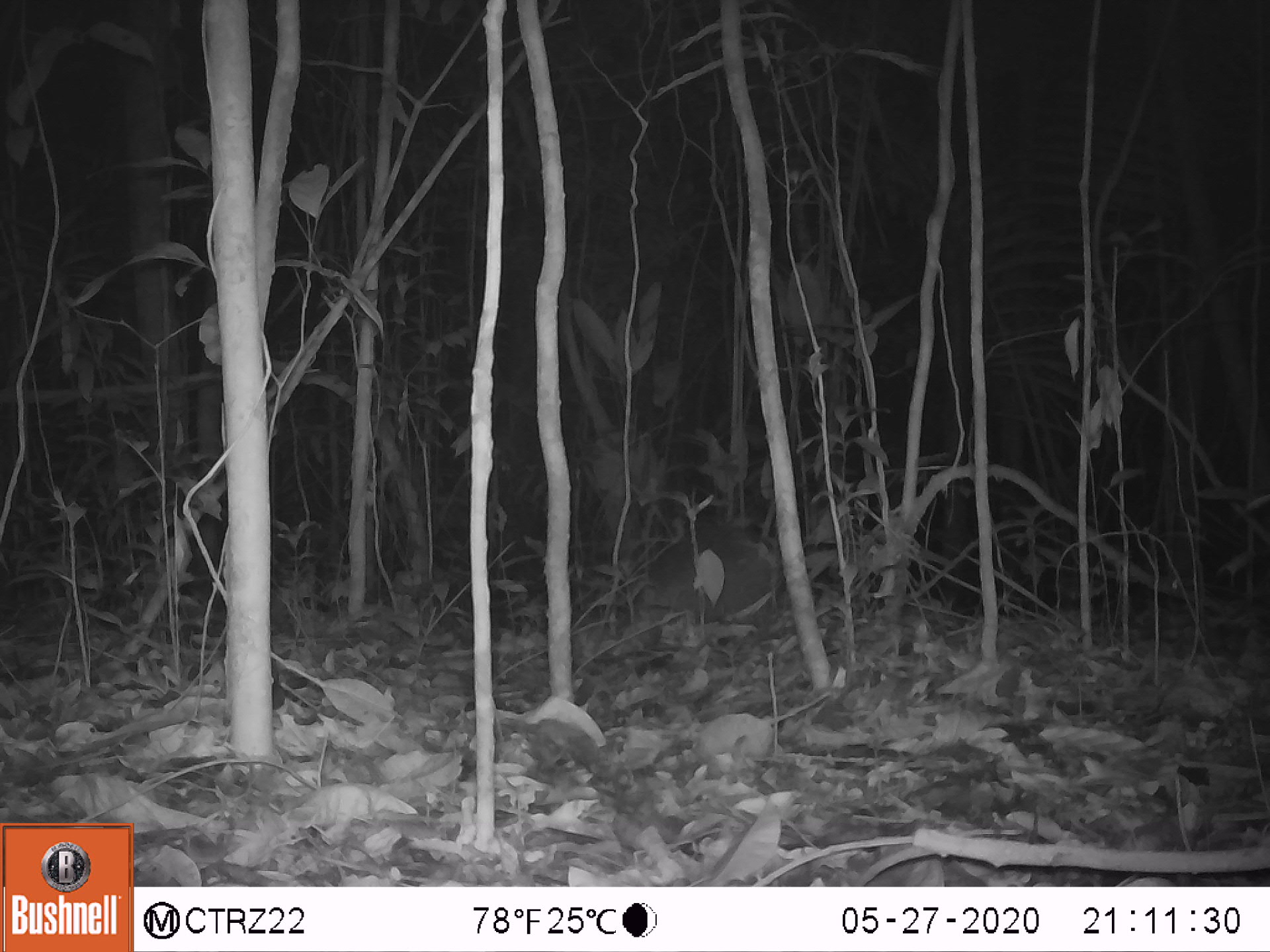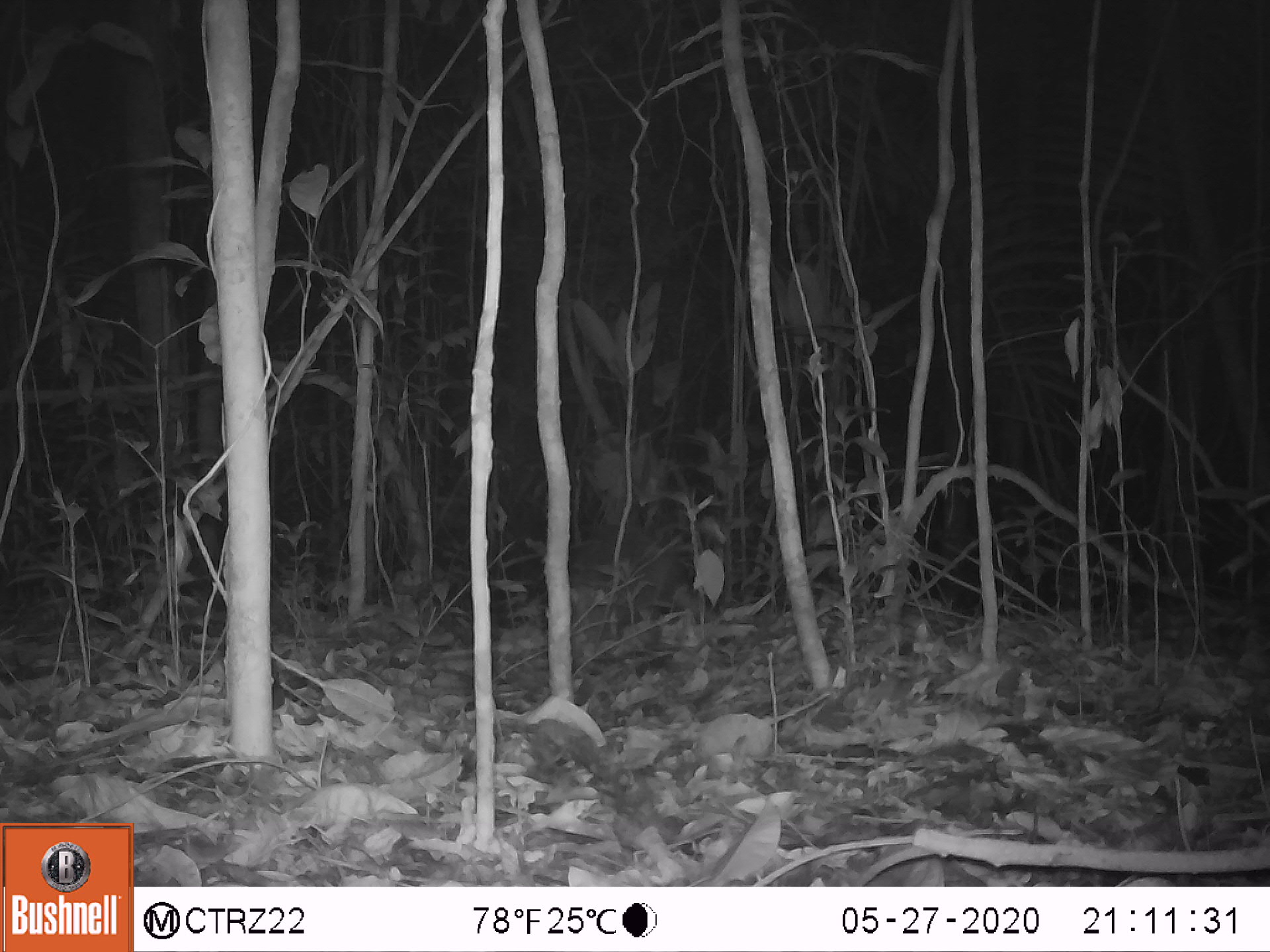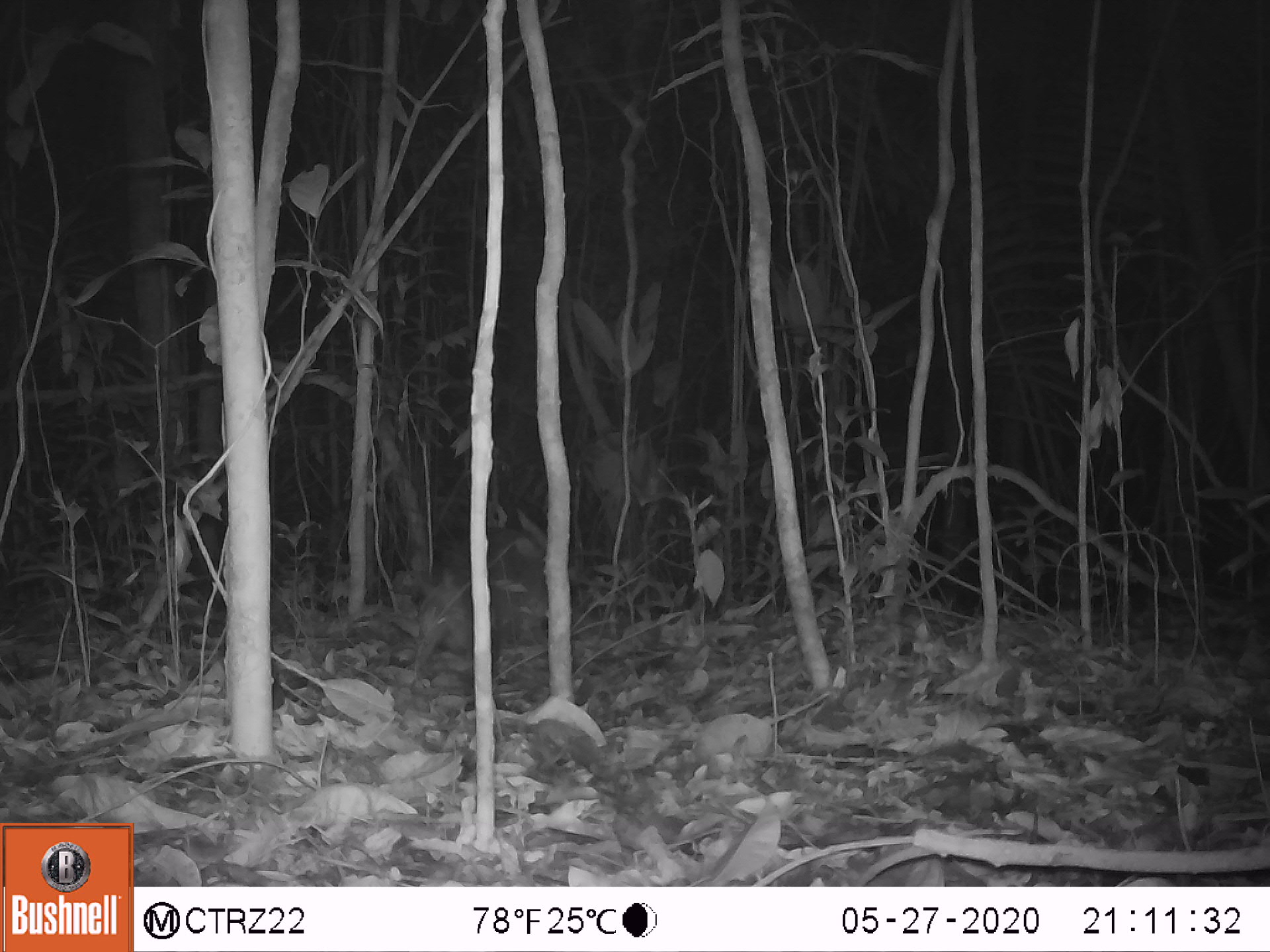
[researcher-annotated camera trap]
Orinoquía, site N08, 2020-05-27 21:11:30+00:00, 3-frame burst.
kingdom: Animalia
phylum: Chordata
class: Mammalia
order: Cingulata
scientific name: Cingulata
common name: armadillo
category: unknown armadillo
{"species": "unknown armadillo (armadillo) (Cingulata)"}